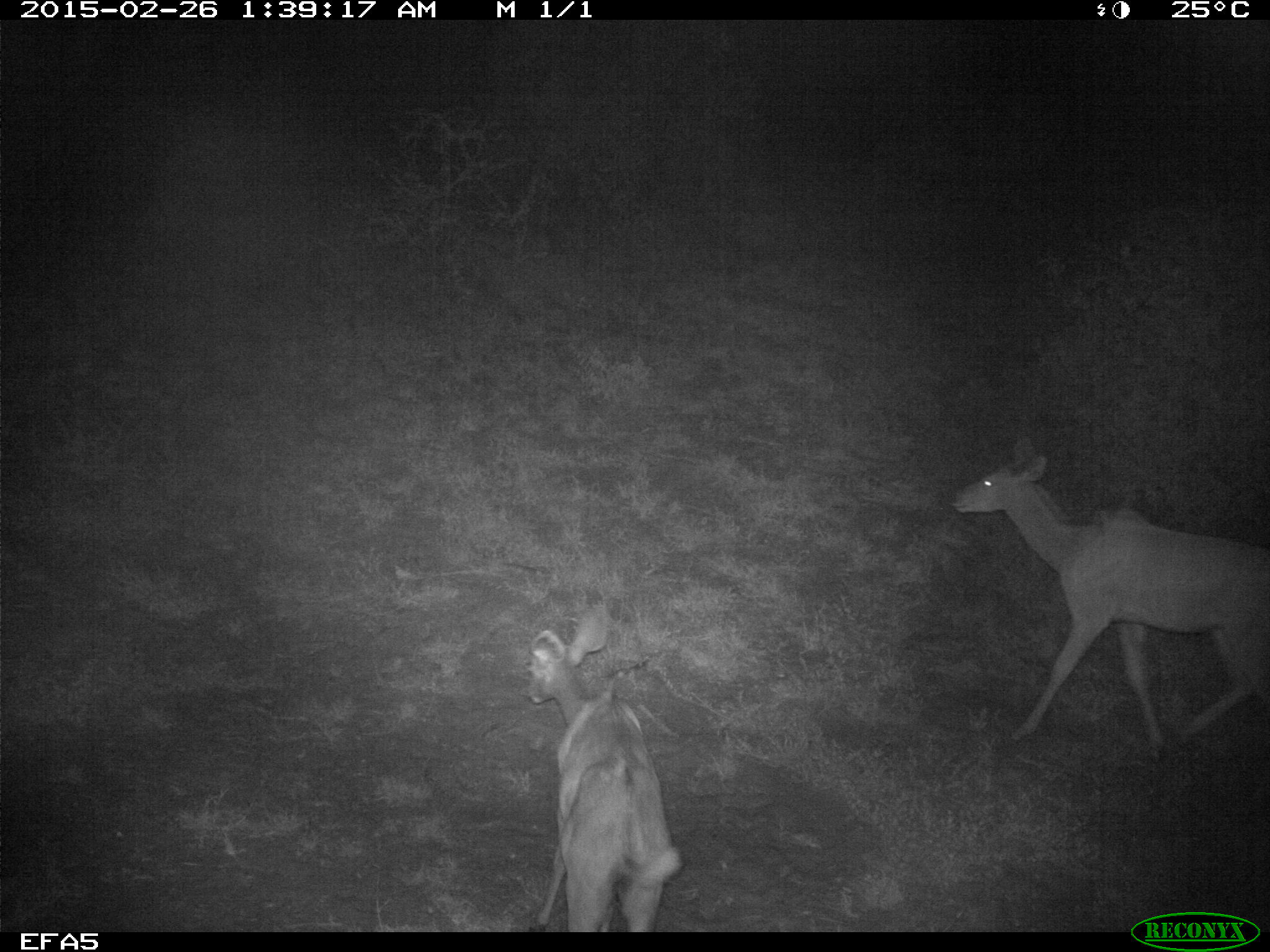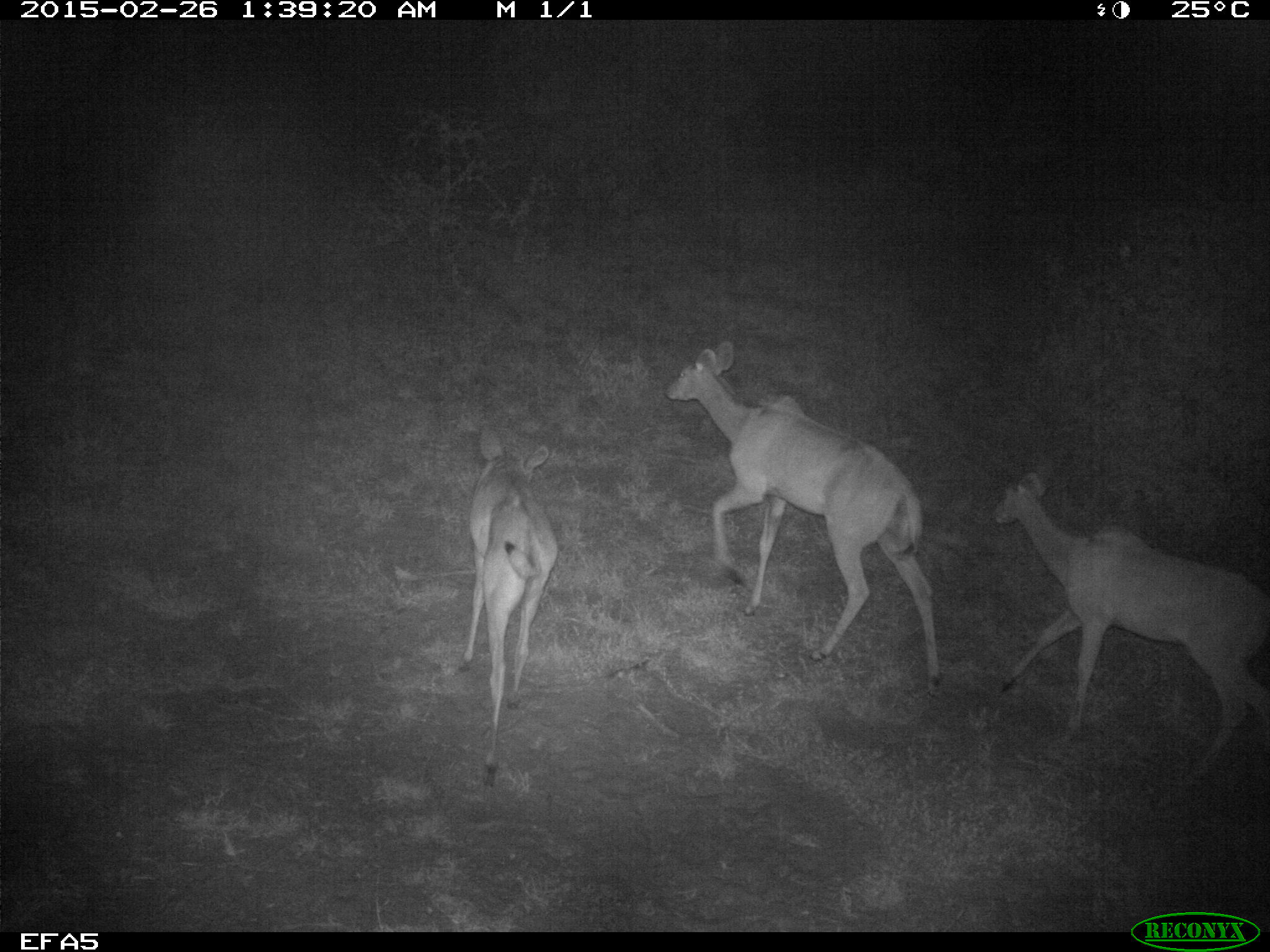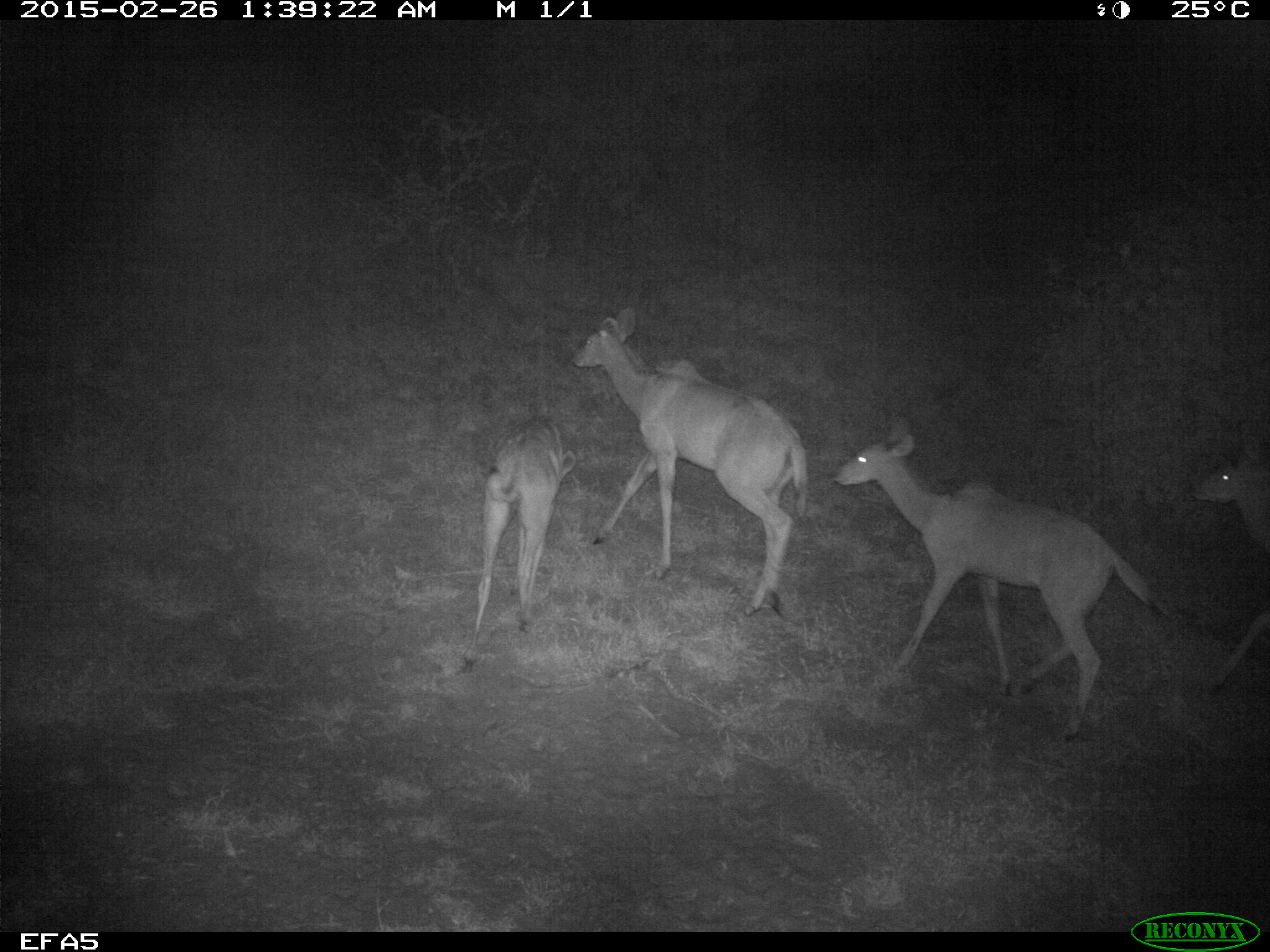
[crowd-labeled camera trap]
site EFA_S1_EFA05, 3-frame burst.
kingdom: Animalia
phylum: Chordata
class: Mammalia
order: Artiodactyla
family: Bovidae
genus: Raphicerus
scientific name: Raphicerus campestris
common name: steenbok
Steenbok (Raphicerus campestris), count 2. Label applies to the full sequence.